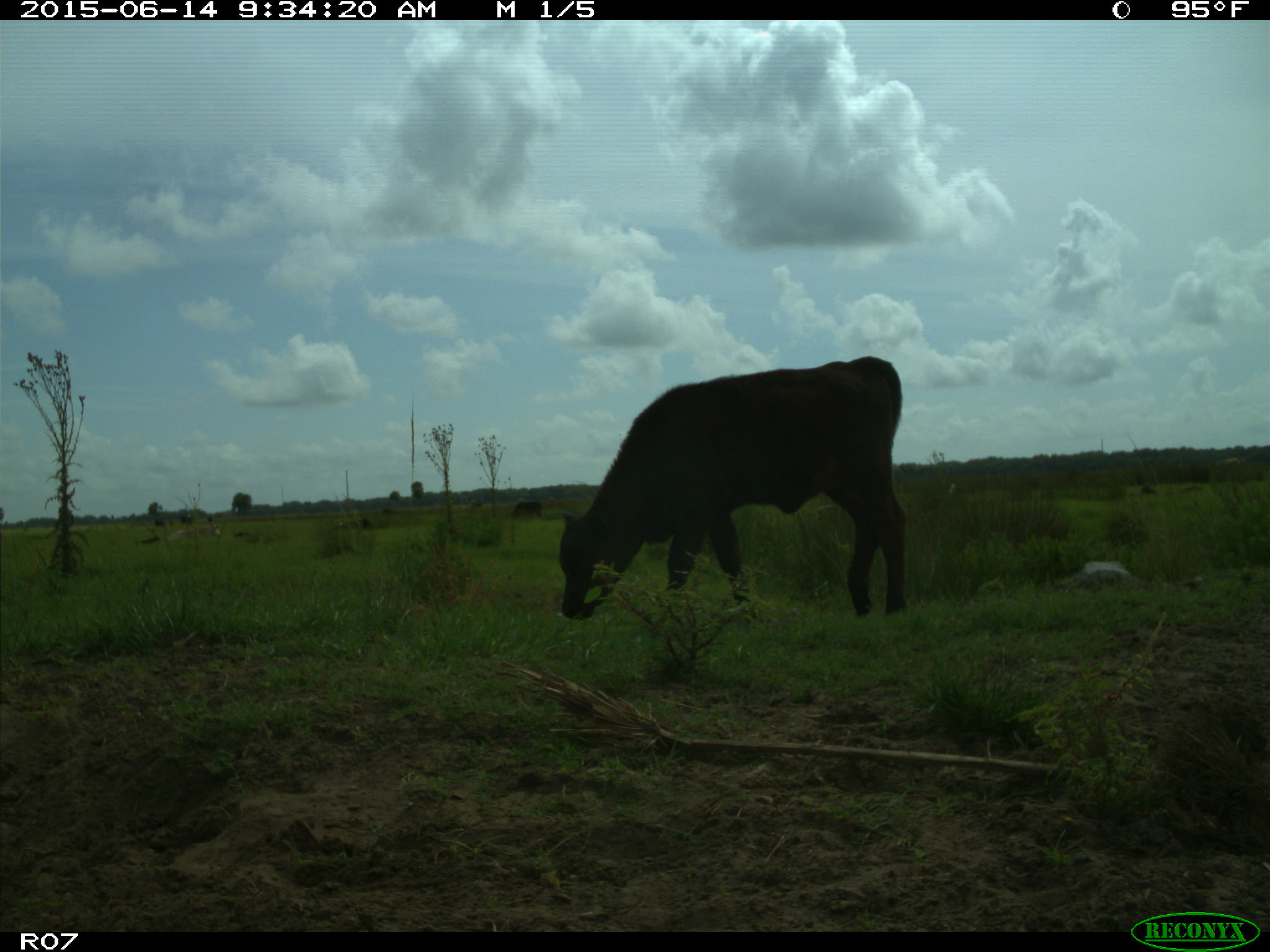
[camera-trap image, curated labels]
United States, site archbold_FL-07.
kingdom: Animalia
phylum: Chordata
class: Mammalia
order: Artiodactyla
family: Bovidae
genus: Bos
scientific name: Bos taurus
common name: domestic cow